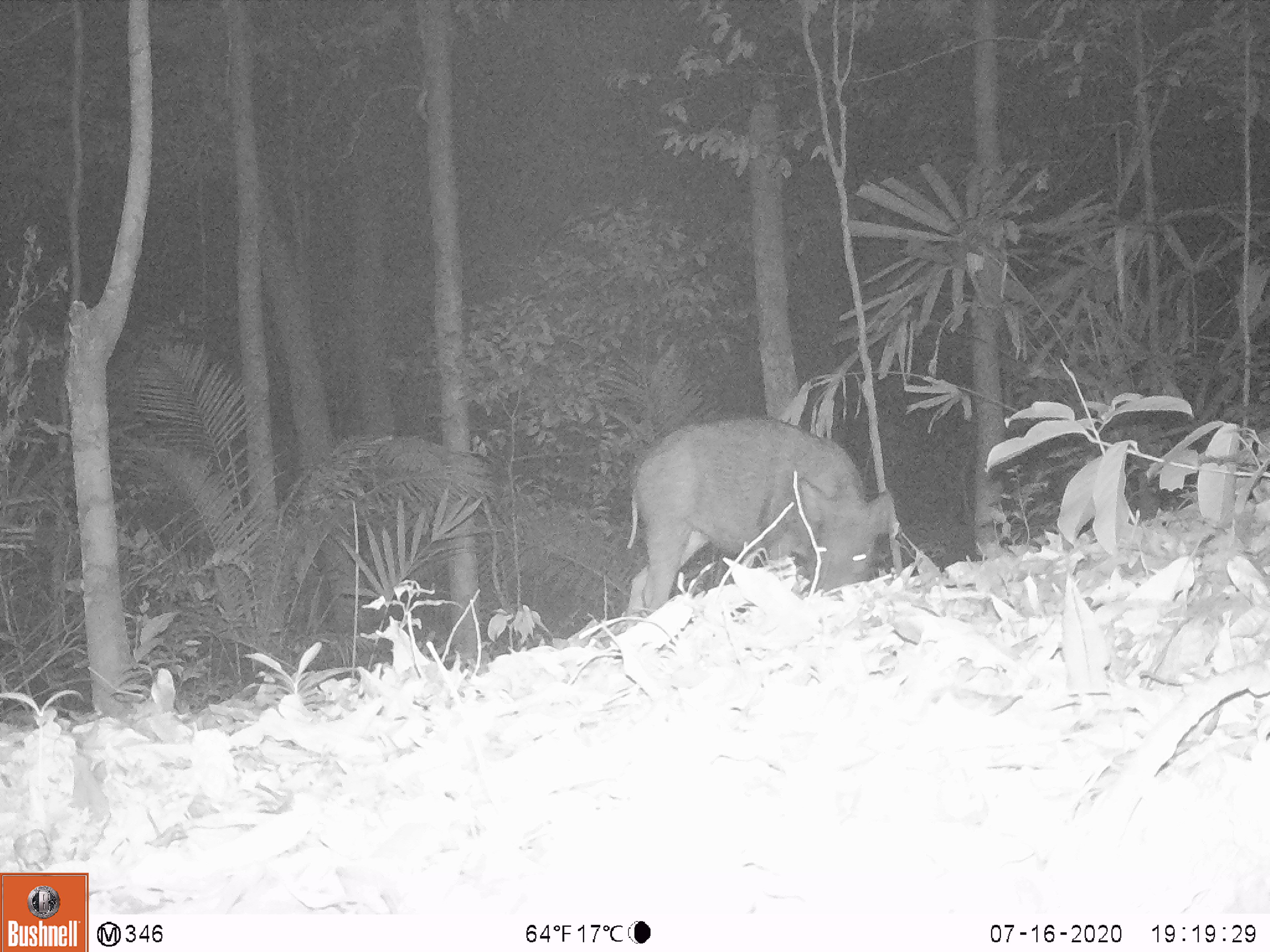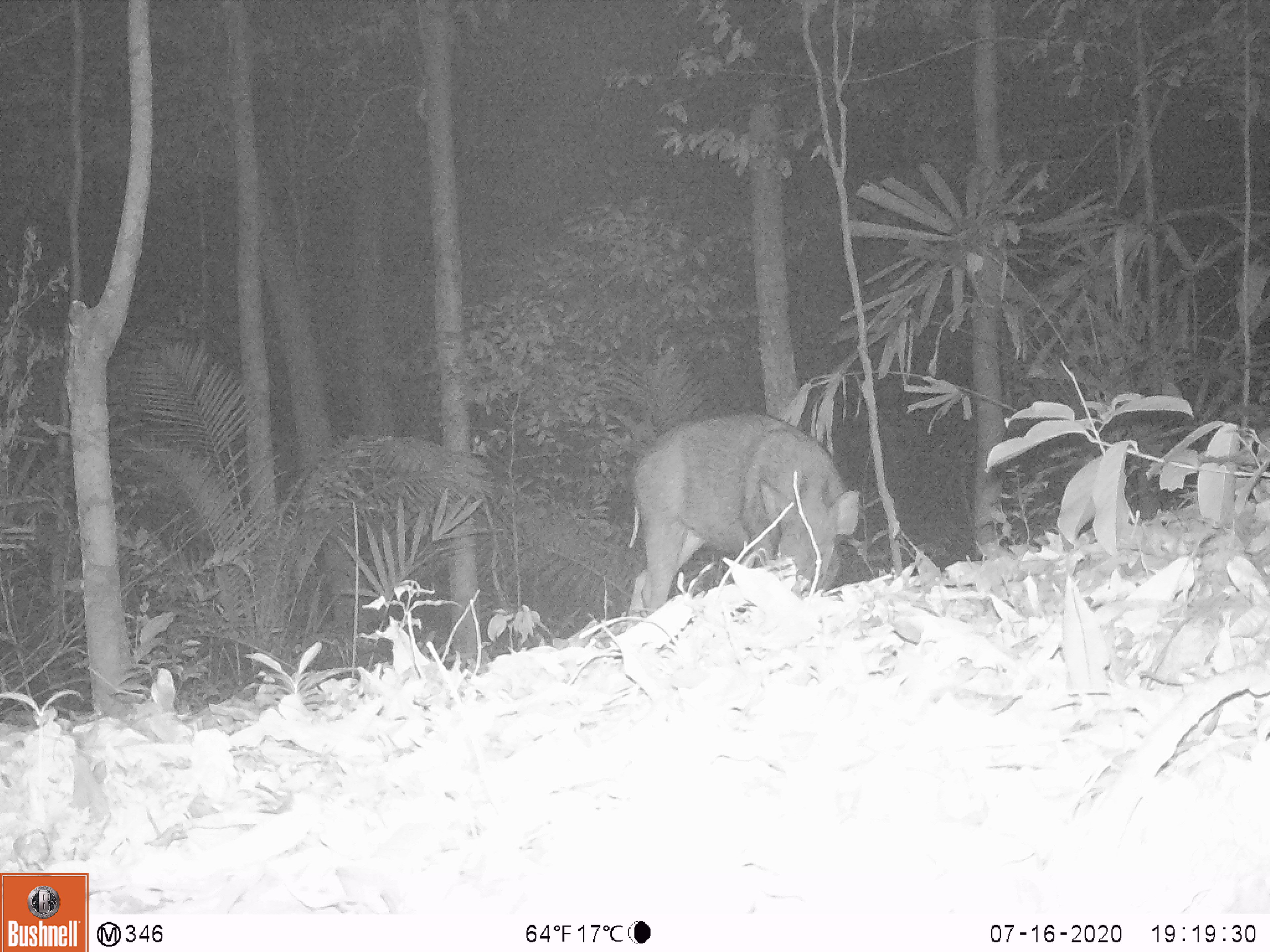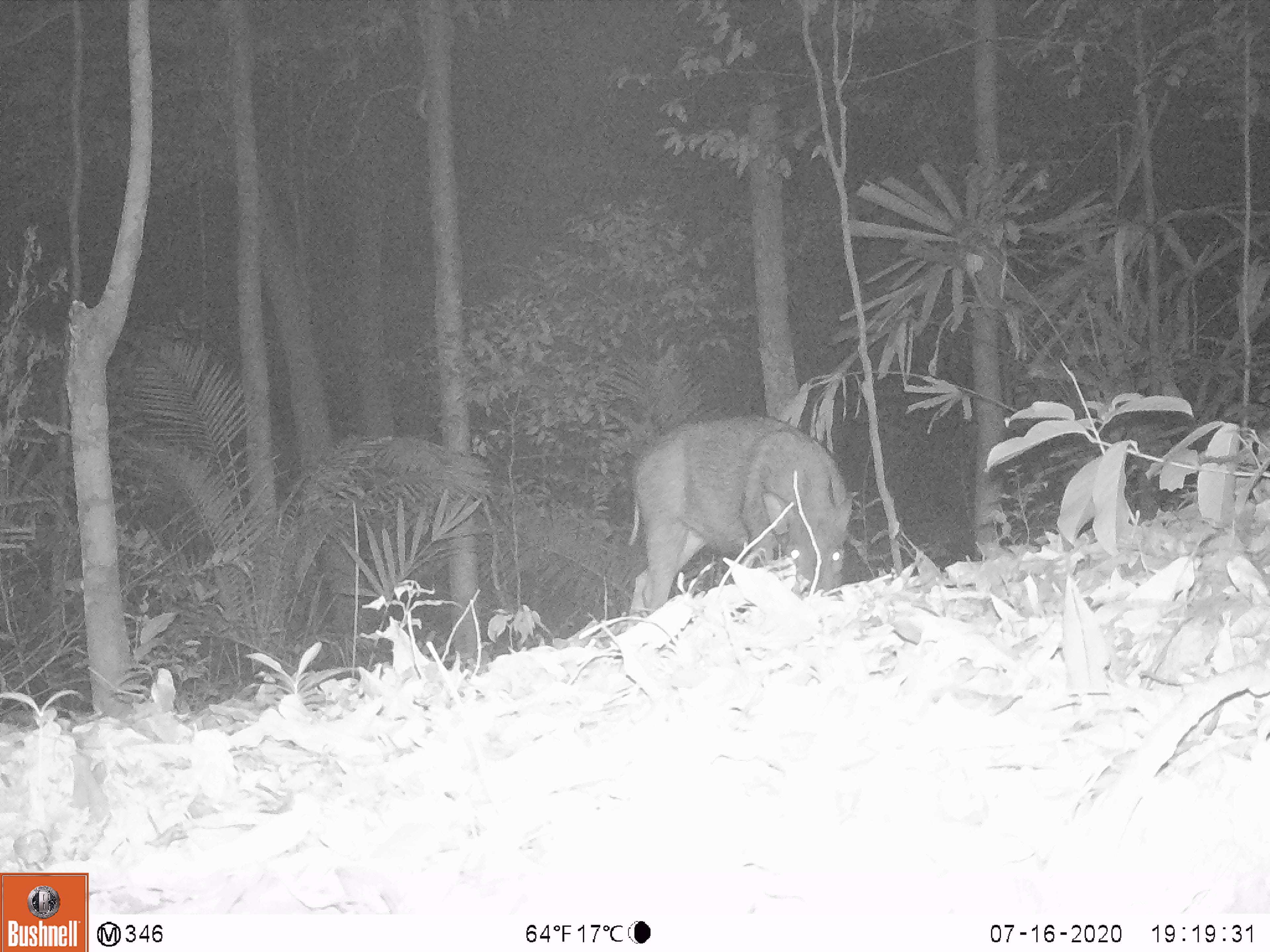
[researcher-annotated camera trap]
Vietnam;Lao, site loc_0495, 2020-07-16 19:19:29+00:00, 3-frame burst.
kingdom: Animalia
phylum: Chordata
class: Mammalia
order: Artiodactyla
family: Suidae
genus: Sus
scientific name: Sus scrofa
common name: eurasian wild pig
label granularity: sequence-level